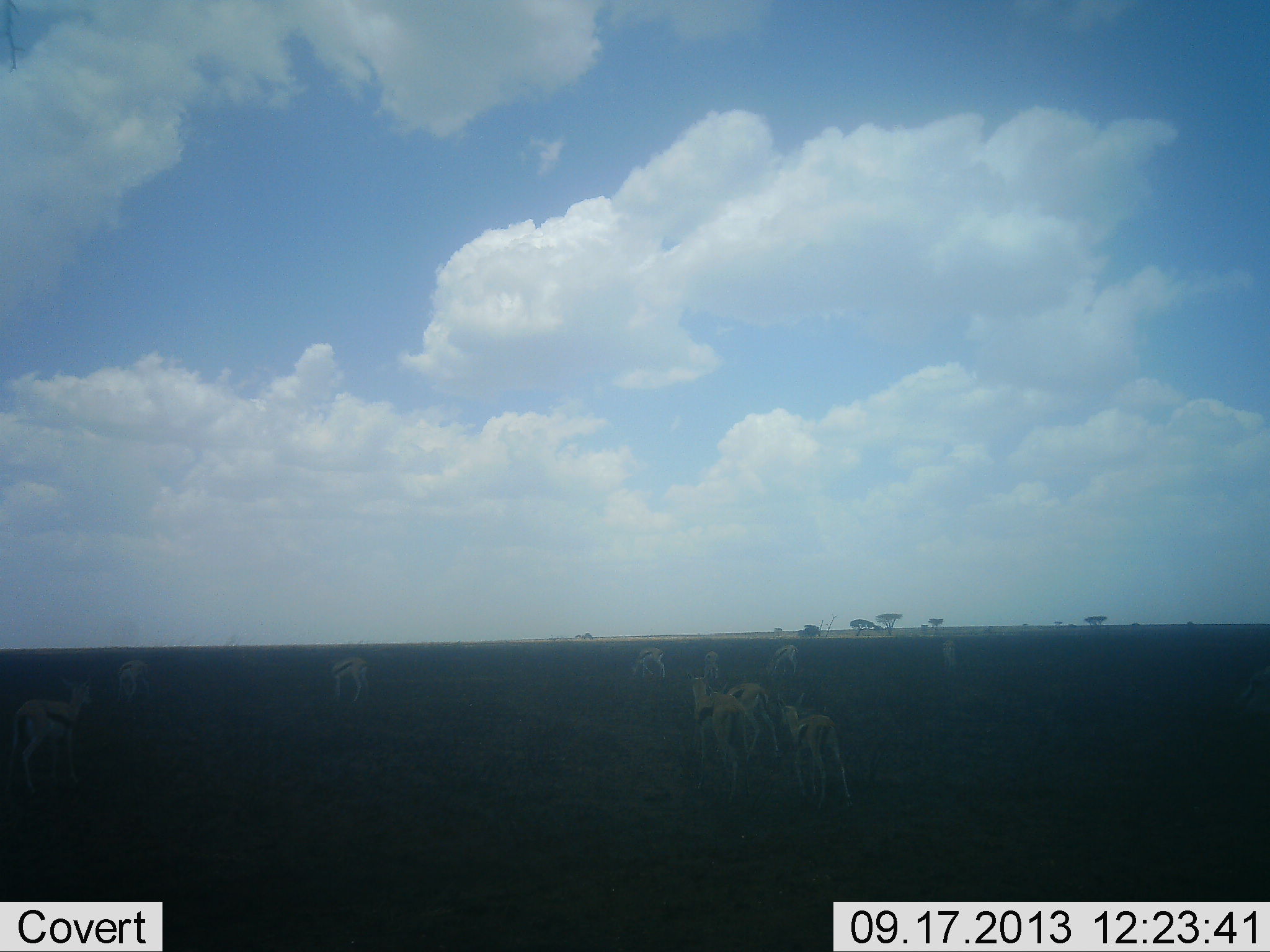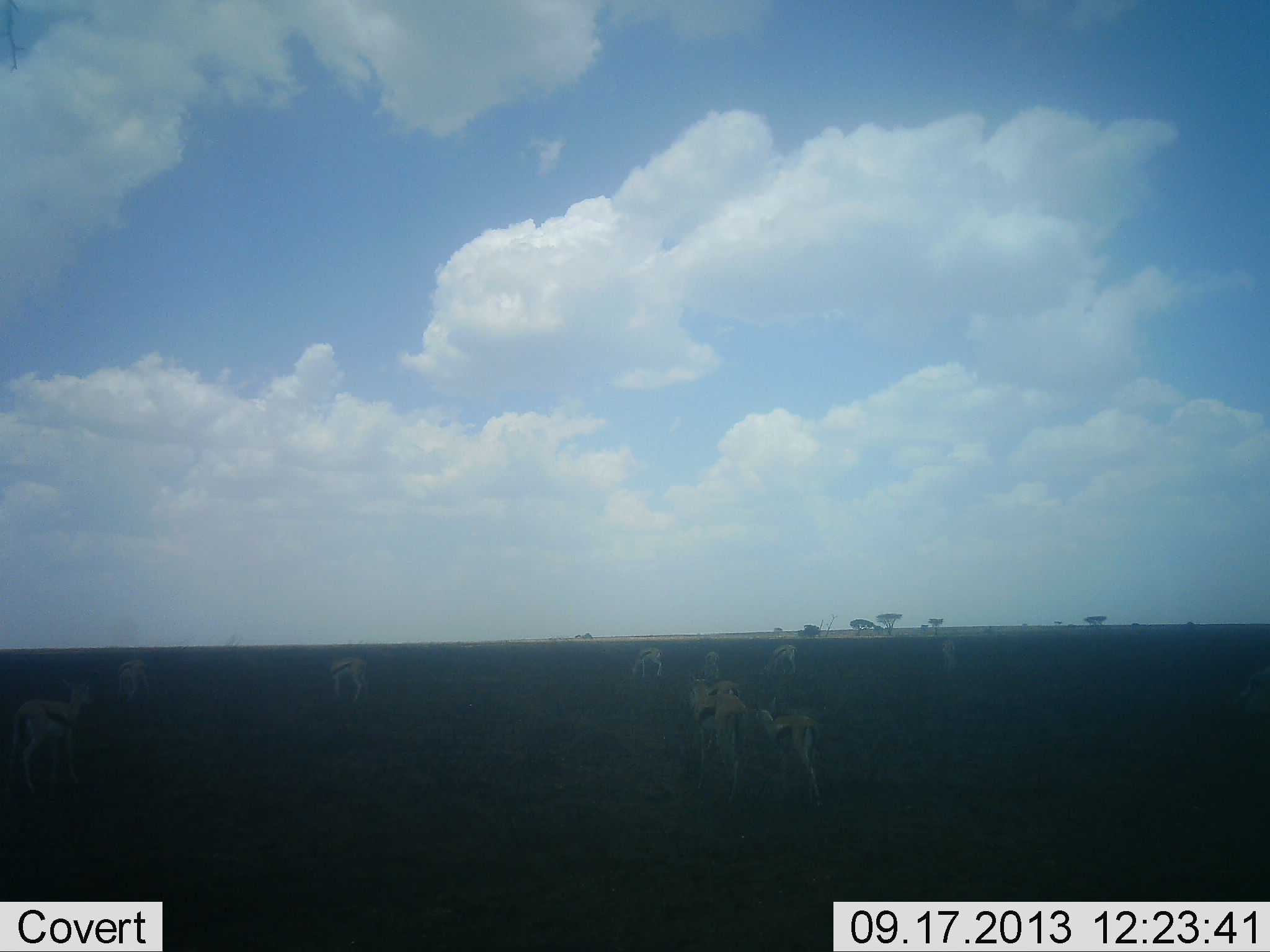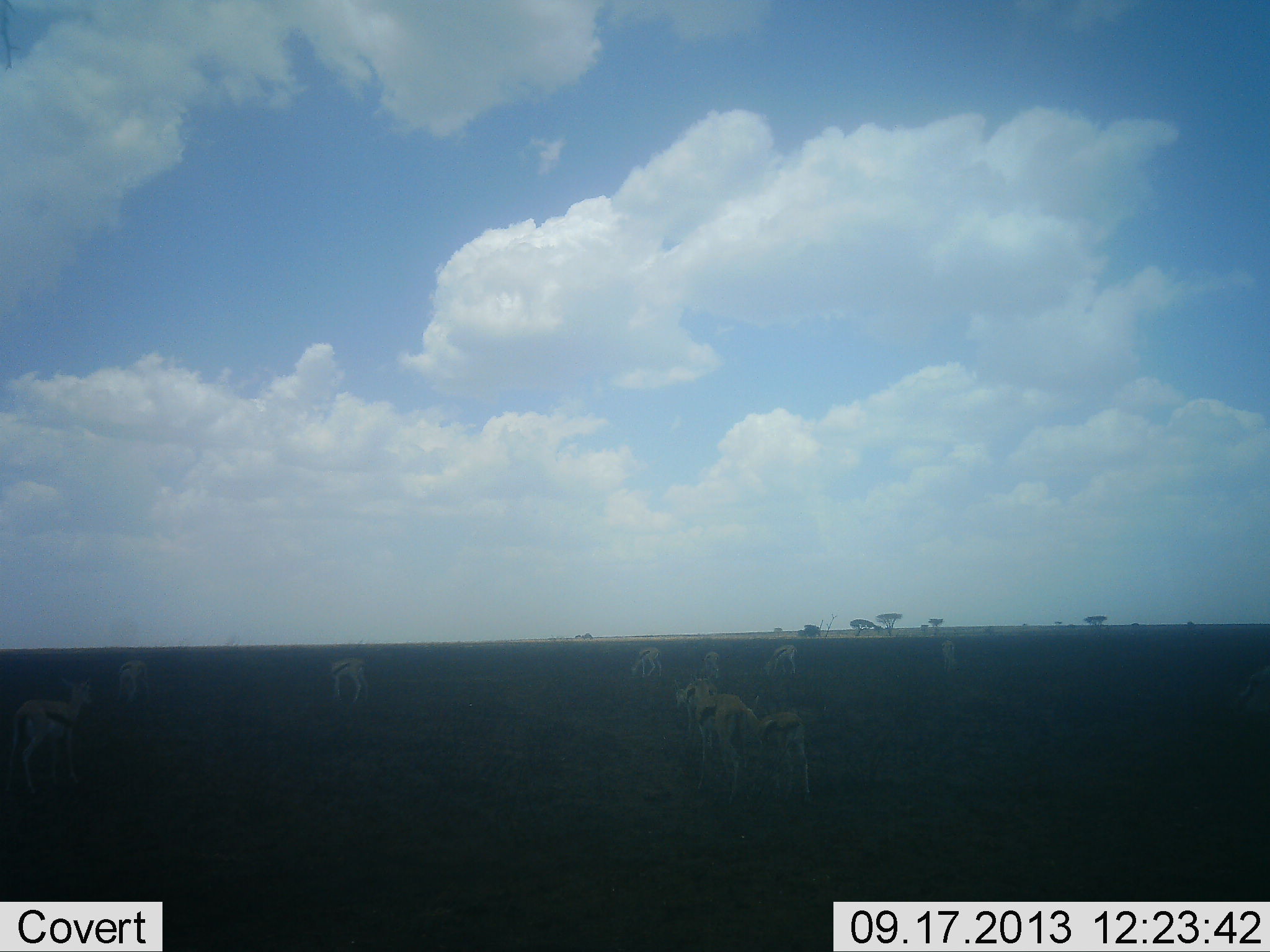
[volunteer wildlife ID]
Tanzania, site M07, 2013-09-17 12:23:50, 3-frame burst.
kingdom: Animalia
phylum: Chordata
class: Mammalia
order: Artiodactyla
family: Bovidae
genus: Eudorcas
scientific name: Eudorcas thomsonii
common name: thomson's gazelle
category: gazellethomsons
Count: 10.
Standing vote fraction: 69%.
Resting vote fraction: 8%.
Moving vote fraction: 92%.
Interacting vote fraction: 19%.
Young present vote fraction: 15%.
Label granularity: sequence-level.